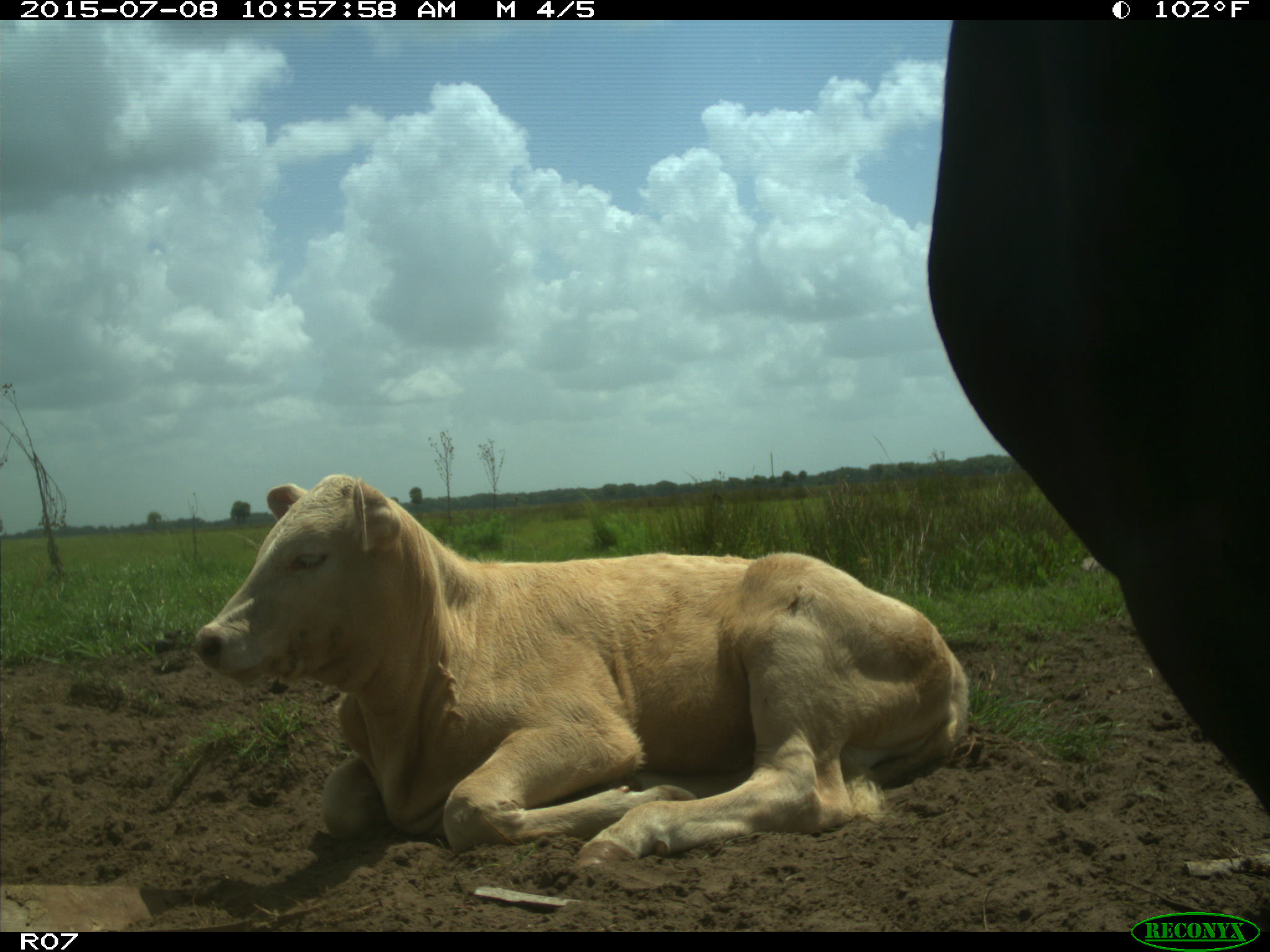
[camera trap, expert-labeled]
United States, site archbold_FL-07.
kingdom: Animalia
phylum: Chordata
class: Mammalia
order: Artiodactyla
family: Bovidae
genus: Bos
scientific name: Bos taurus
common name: domestic cow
Bos taurus (domestic cow).